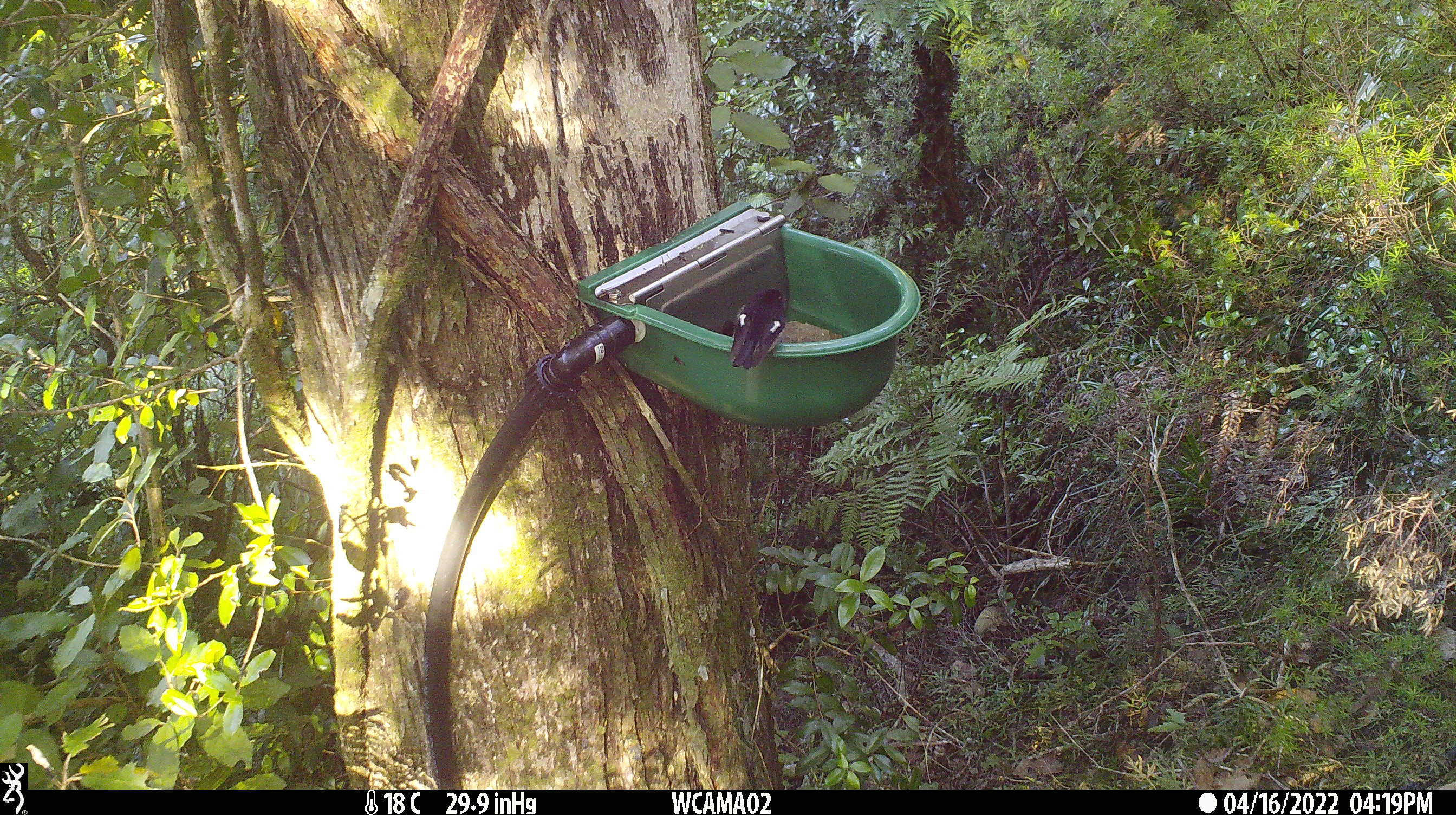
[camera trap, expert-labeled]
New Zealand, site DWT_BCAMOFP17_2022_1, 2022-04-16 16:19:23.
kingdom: Animalia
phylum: Chordata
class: Aves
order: Passeriformes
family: Petroicidae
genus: Petroica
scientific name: Petroica macrocephala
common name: tomtit